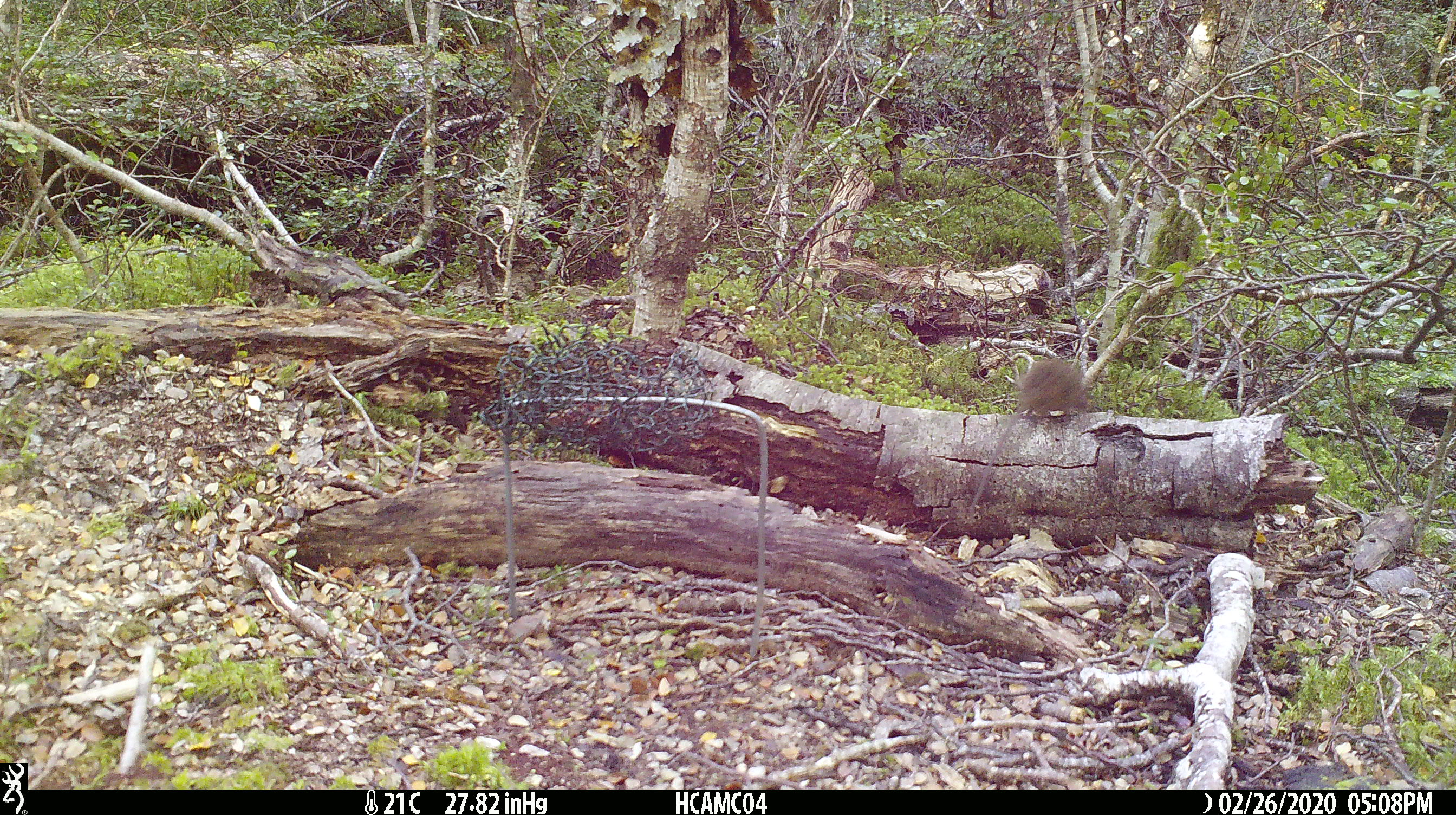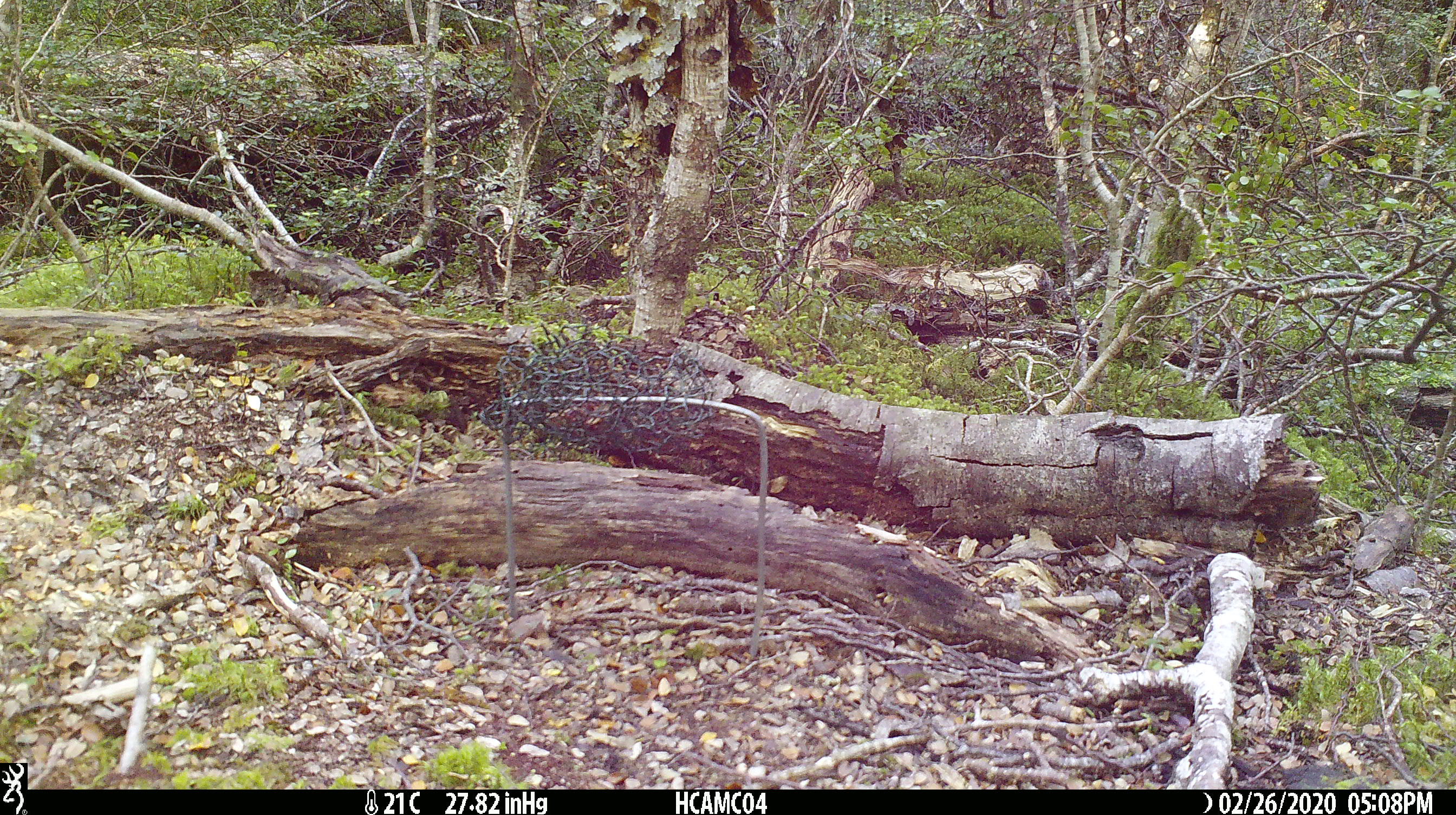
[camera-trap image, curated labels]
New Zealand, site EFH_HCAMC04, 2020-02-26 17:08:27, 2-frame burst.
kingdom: Animalia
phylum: Chordata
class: Mammalia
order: Rodentia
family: Muridae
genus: Mus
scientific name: Mus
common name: mouse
Mouse (Mus).